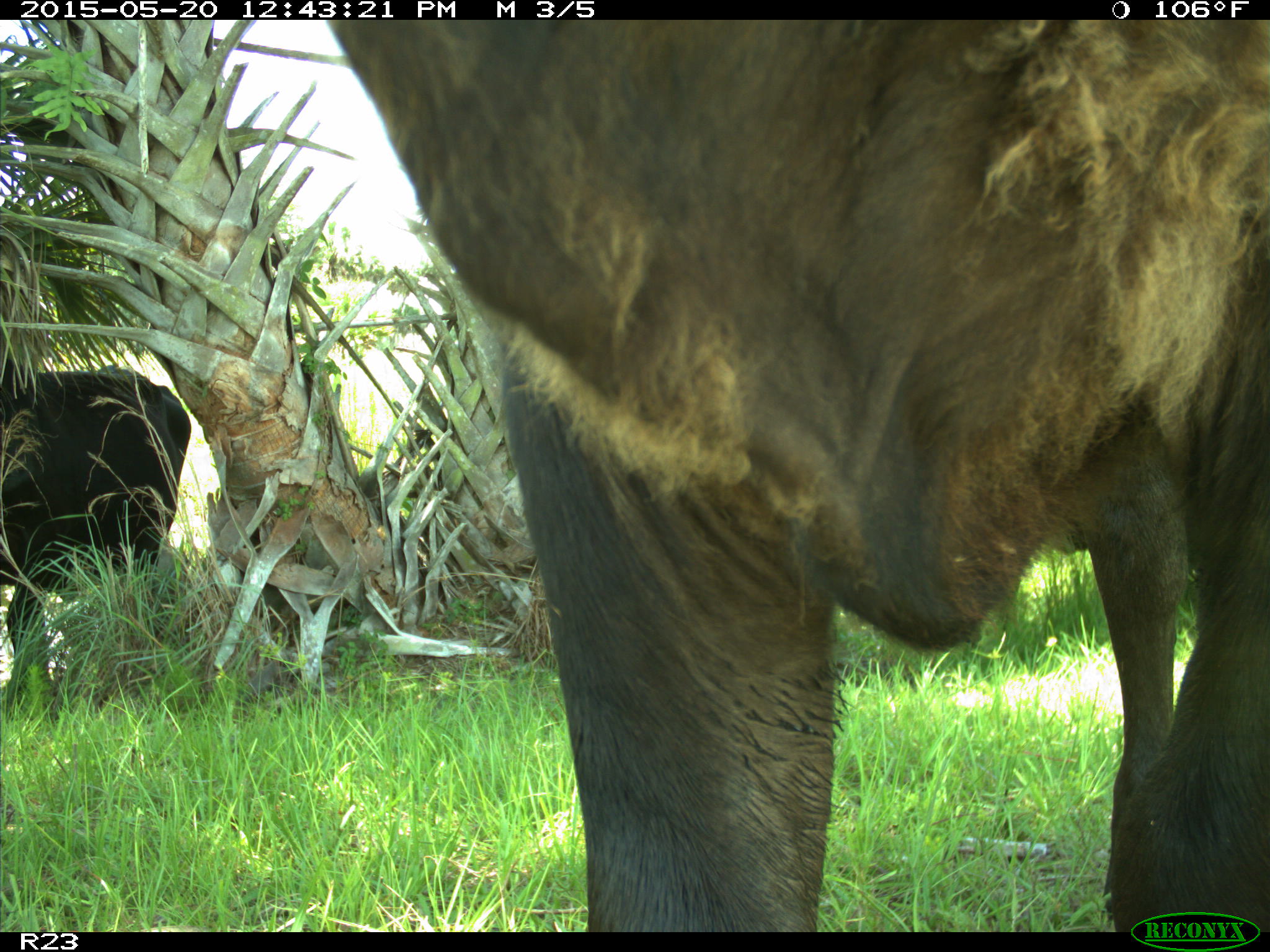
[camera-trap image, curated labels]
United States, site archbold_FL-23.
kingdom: Animalia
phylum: Chordata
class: Mammalia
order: Artiodactyla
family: Bovidae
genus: Bos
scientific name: Bos taurus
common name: domestic cow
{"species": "Bos taurus (domestic cow)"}